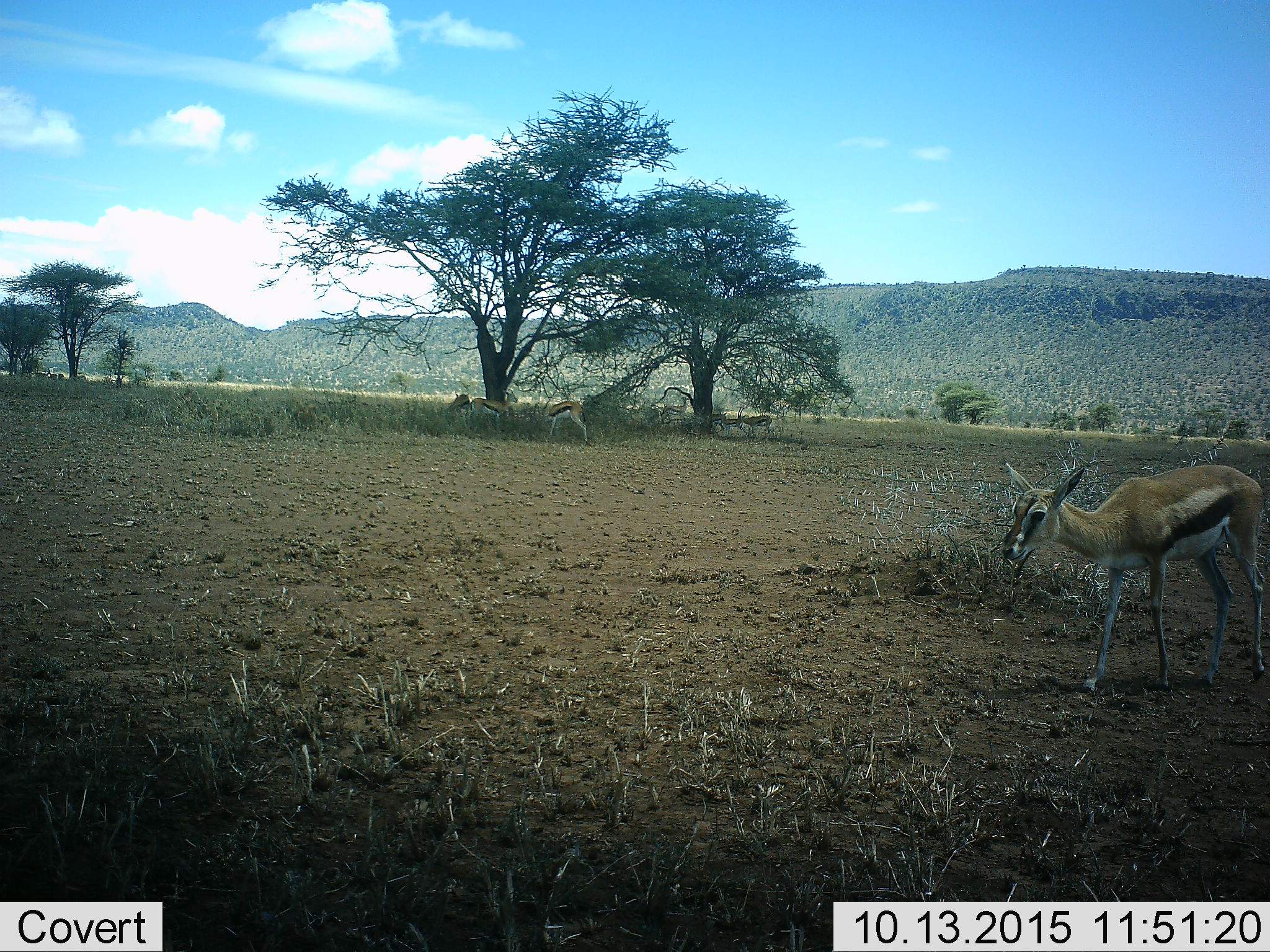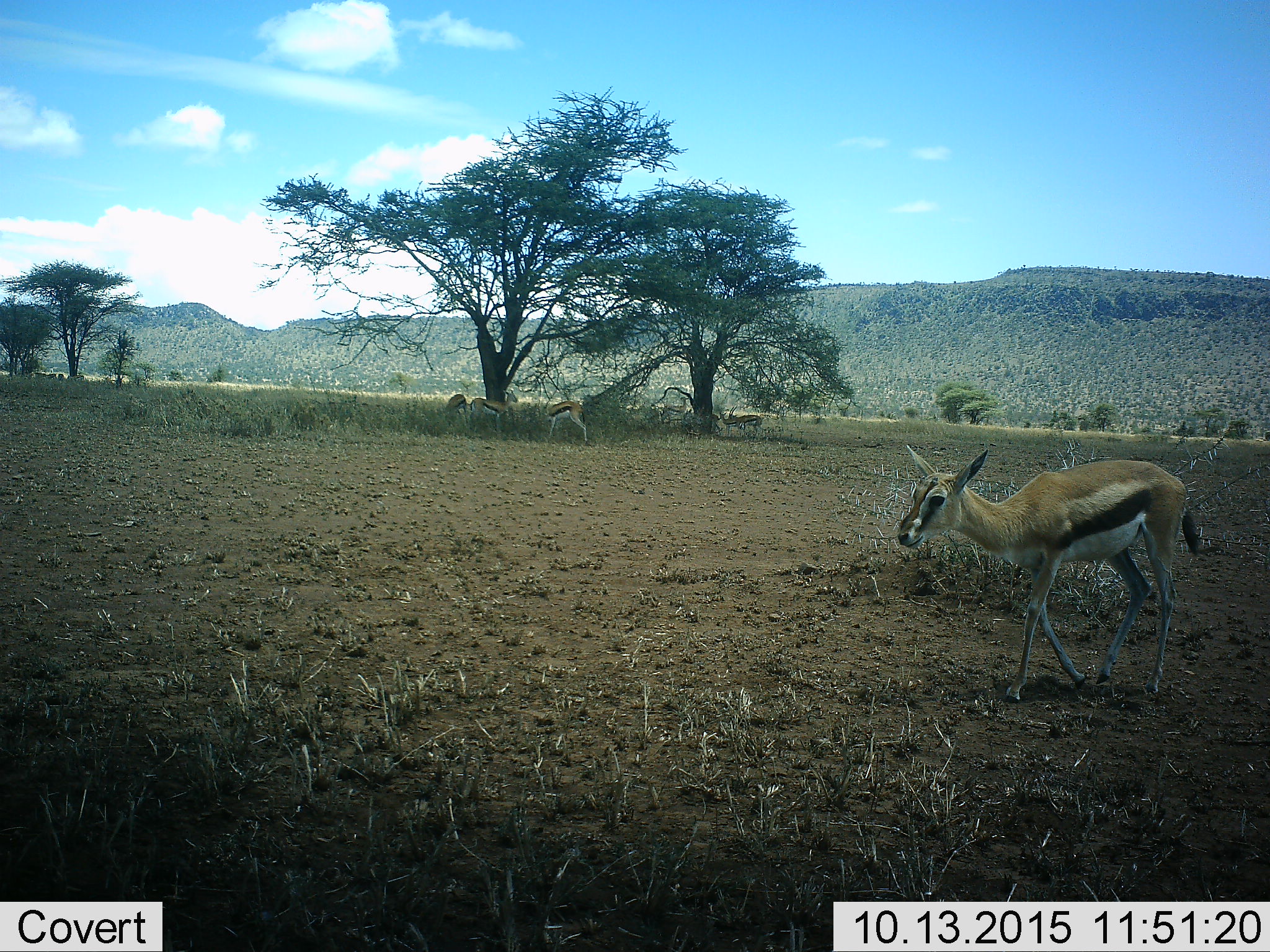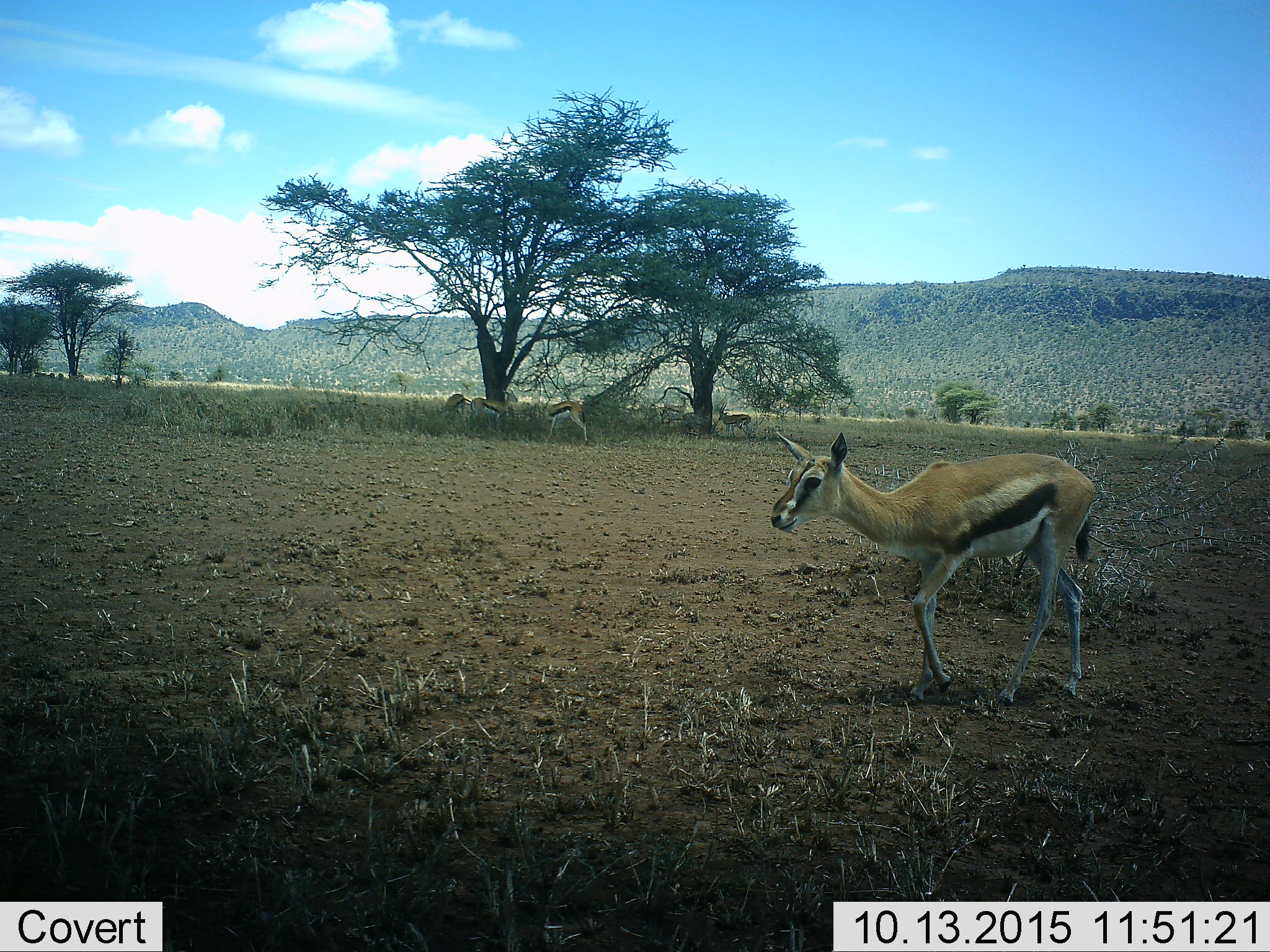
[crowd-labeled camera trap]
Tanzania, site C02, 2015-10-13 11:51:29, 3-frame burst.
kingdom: Animalia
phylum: Chordata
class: Mammalia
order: Artiodactyla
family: Bovidae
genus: Eudorcas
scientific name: Eudorcas thomsonii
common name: thomson's gazelle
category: gazellethomsons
Gazellethomsons (thomson's gazelle) (Eudorcas thomsonii), count 8. Behavior (volunteer vote fractions): standing 80%, resting 5%, moving 85%, interacting 5%. Young present (vote fraction): 10%. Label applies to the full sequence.